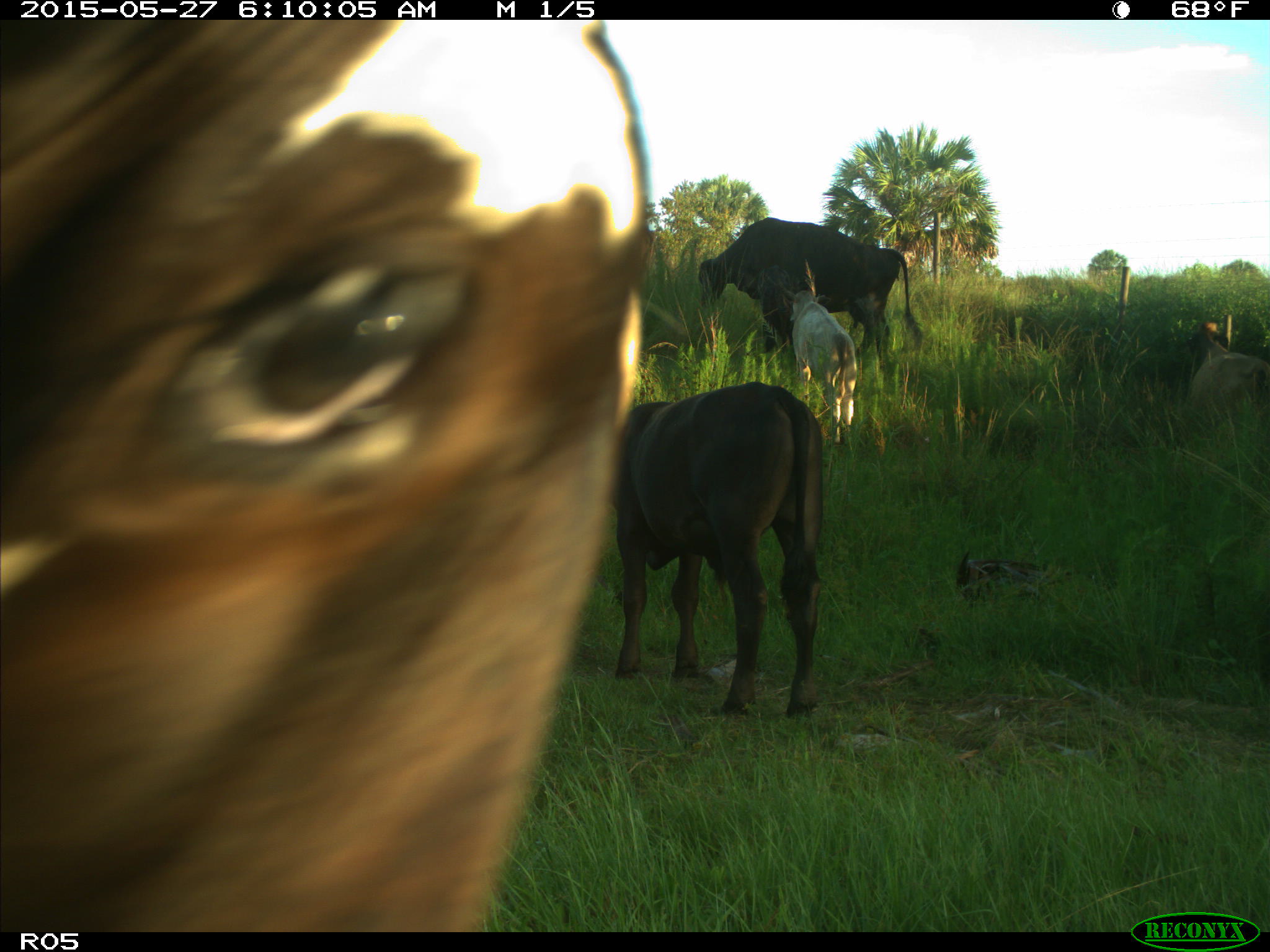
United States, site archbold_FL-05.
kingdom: Animalia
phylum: Chordata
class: Mammalia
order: Artiodactyla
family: Bovidae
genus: Bos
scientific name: Bos taurus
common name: domestic cow